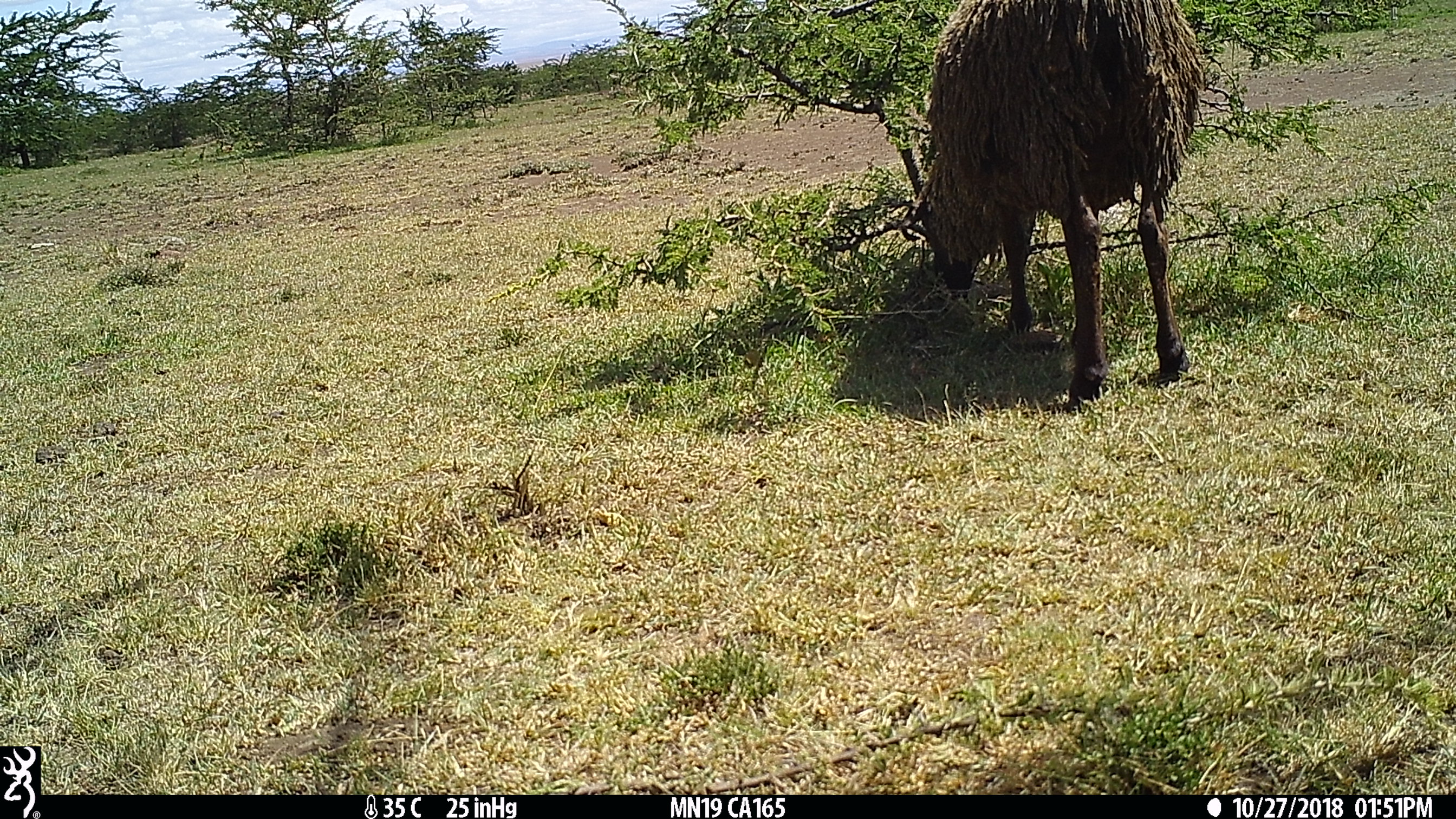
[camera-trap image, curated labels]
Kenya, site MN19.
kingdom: Animalia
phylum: Chordata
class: Mammalia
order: Artiodactyla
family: Bovidae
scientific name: Bovidae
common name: sheep or goat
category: shoat